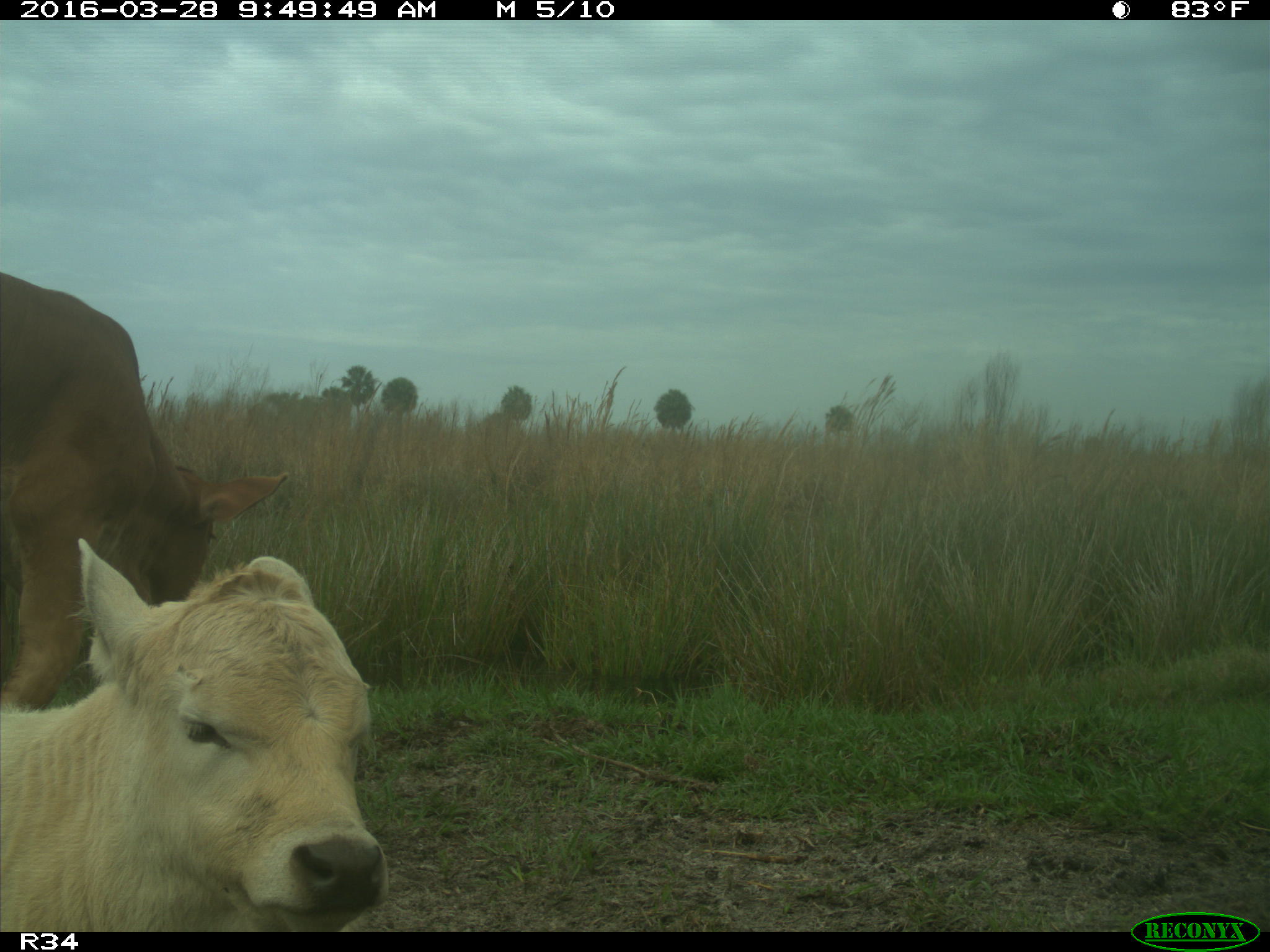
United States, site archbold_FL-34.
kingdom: Animalia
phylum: Chordata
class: Mammalia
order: Artiodactyla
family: Bovidae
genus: Bos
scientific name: Bos taurus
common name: domestic cow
Bos taurus (domestic cow).